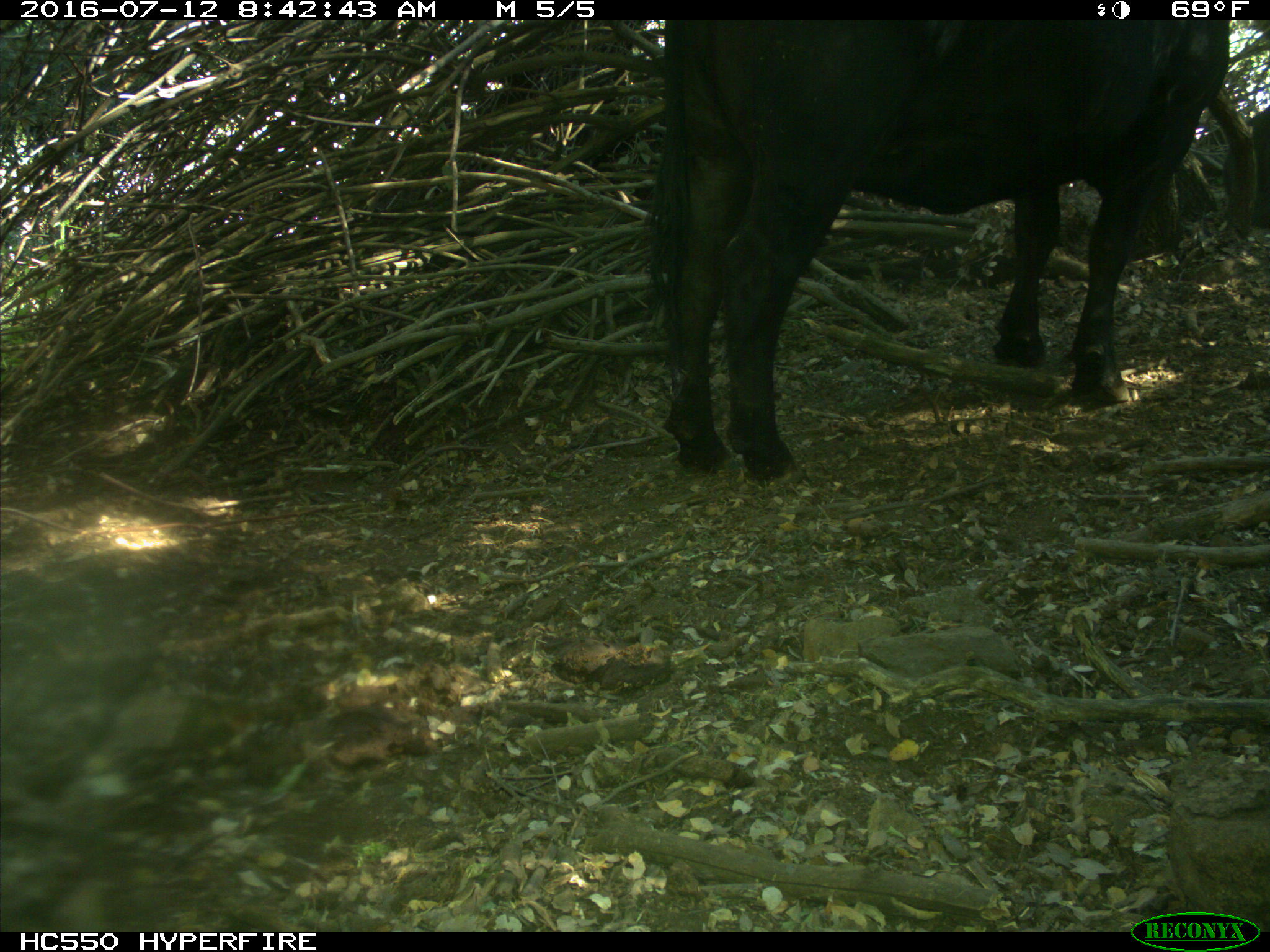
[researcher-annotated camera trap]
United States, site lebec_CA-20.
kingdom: Animalia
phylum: Chordata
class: Mammalia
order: Artiodactyla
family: Bovidae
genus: Bos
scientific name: Bos taurus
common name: domestic cow